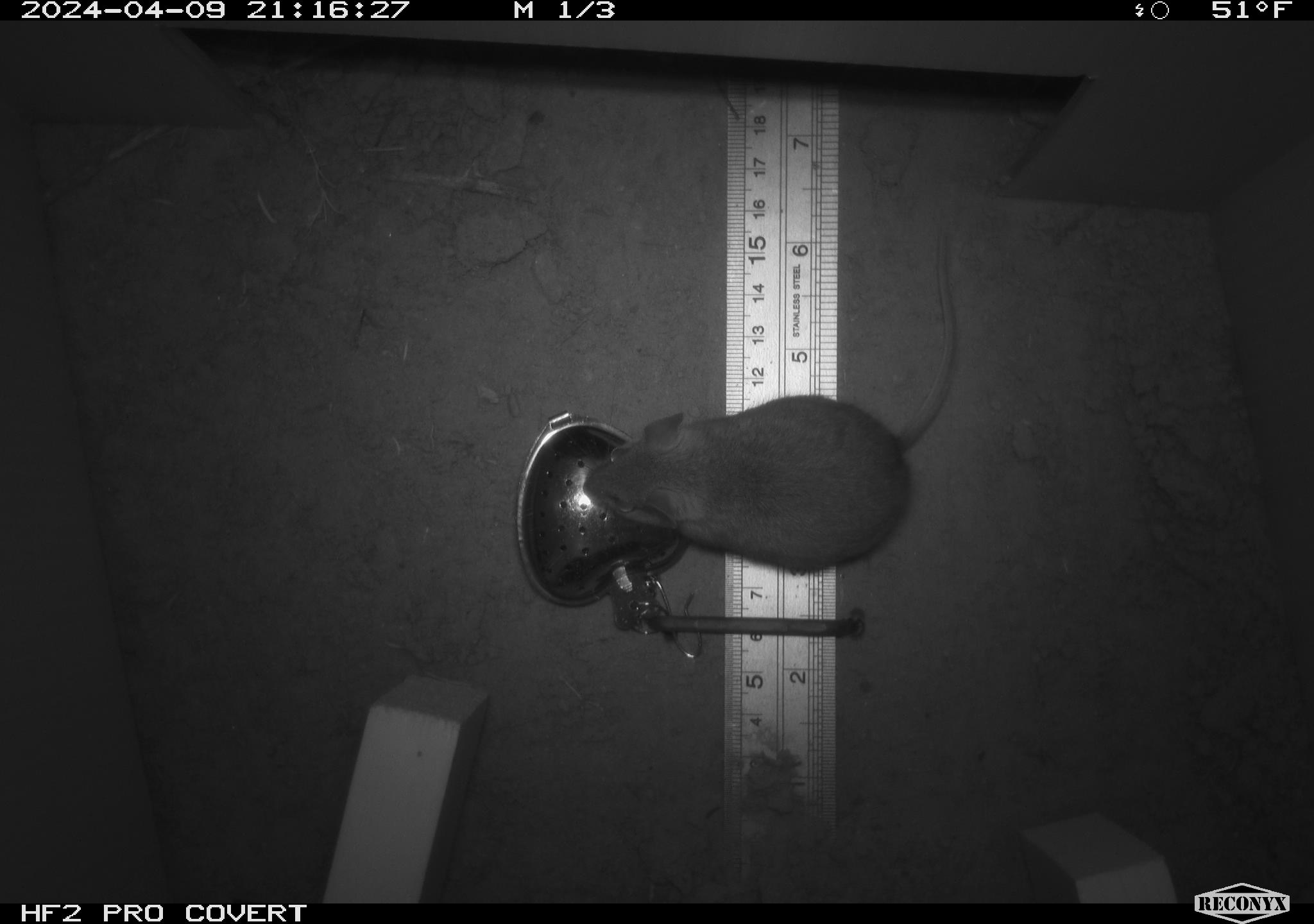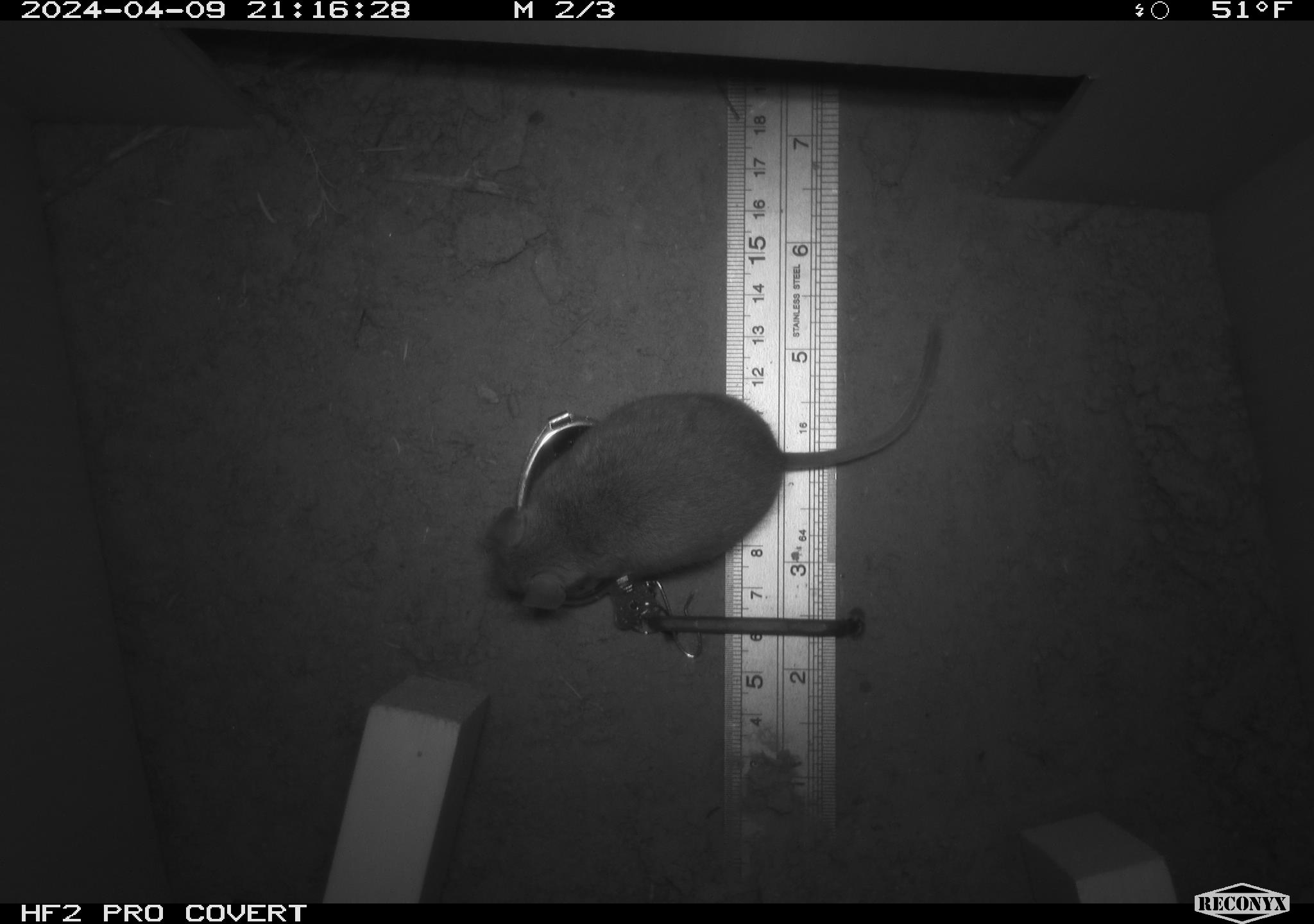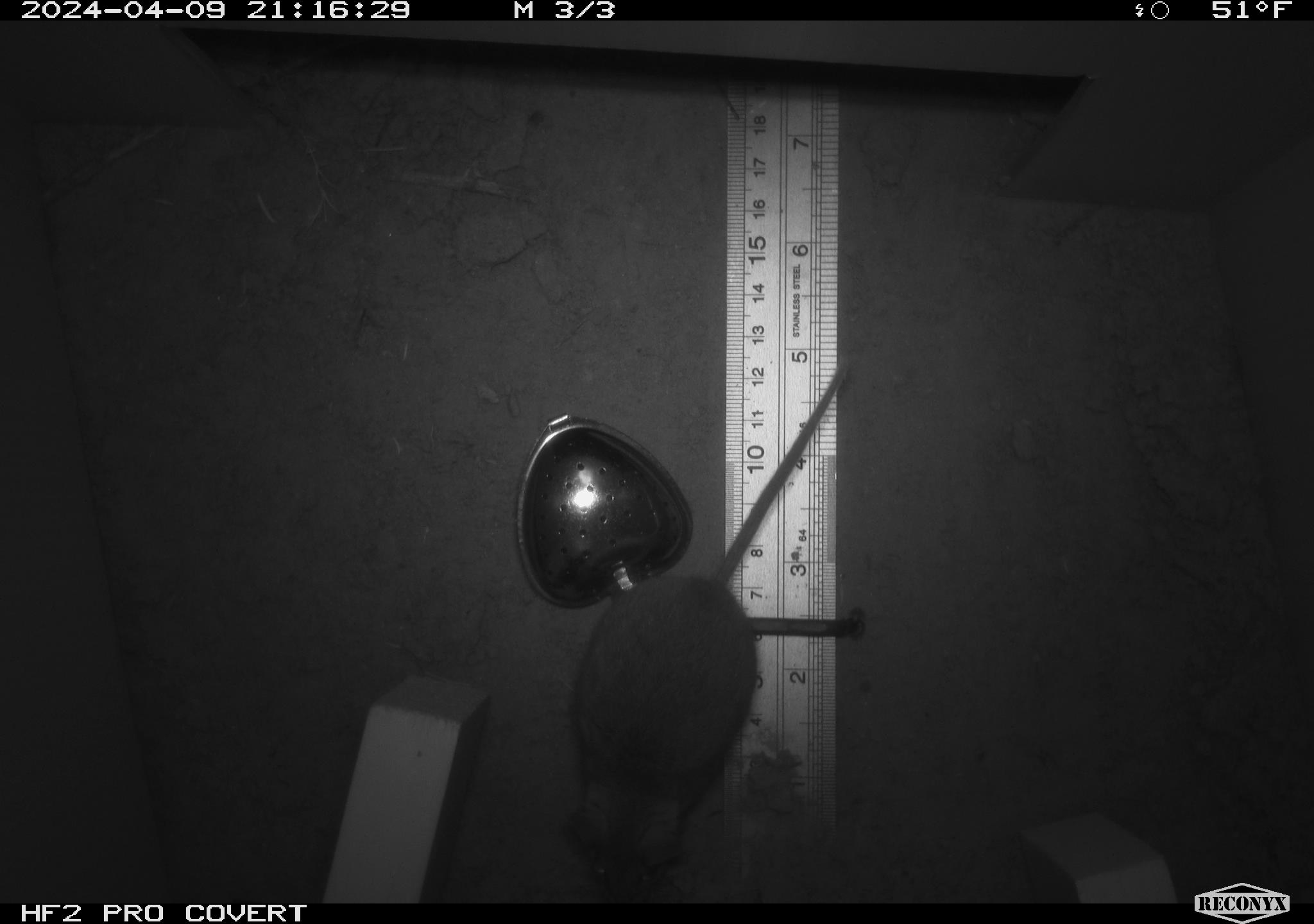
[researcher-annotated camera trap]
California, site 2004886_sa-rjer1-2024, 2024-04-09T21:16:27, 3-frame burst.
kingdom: Animalia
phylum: Chordata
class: Mammalia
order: Rodentia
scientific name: Rodentia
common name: mouse species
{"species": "mouse species (Rodentia)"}